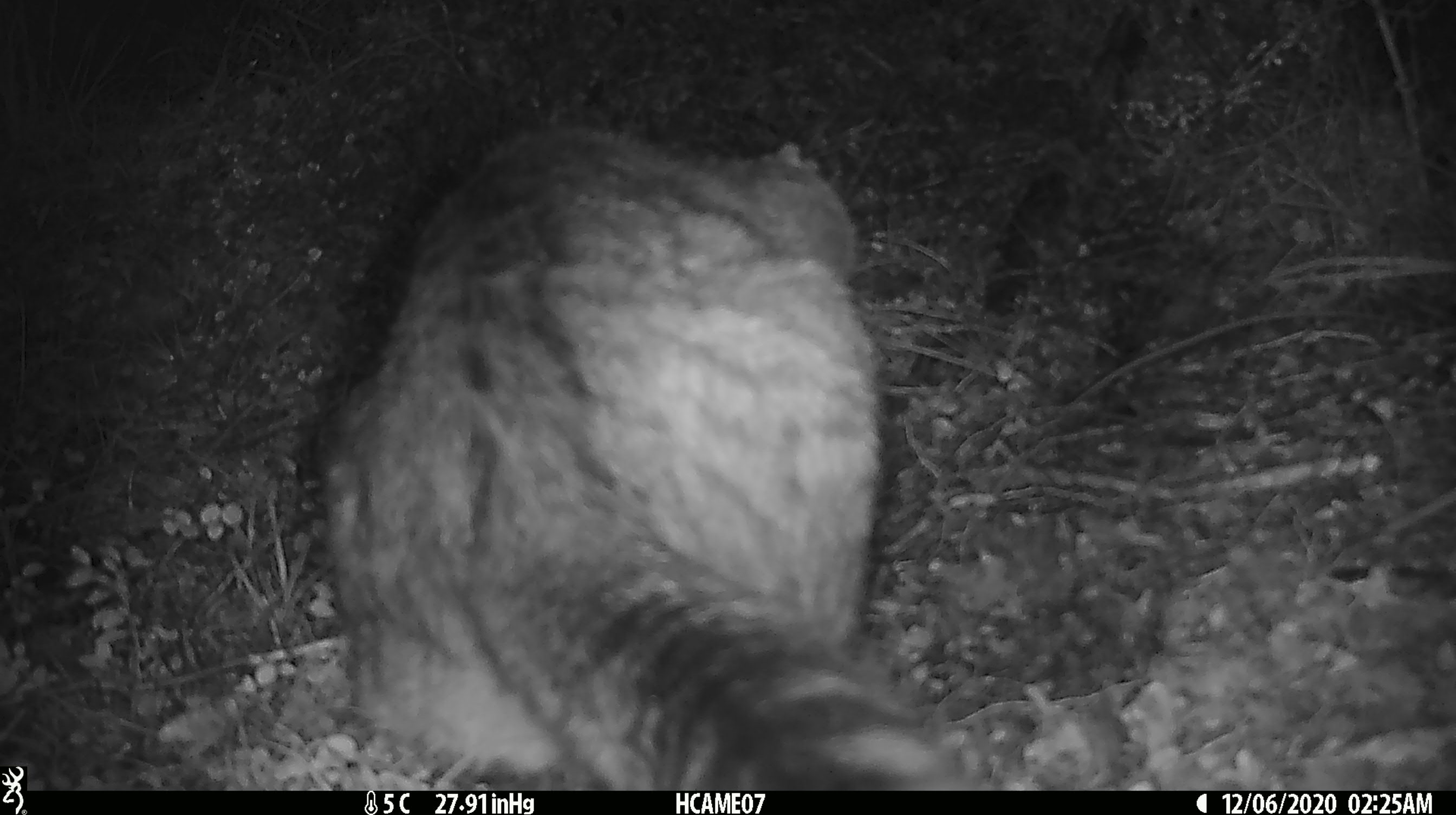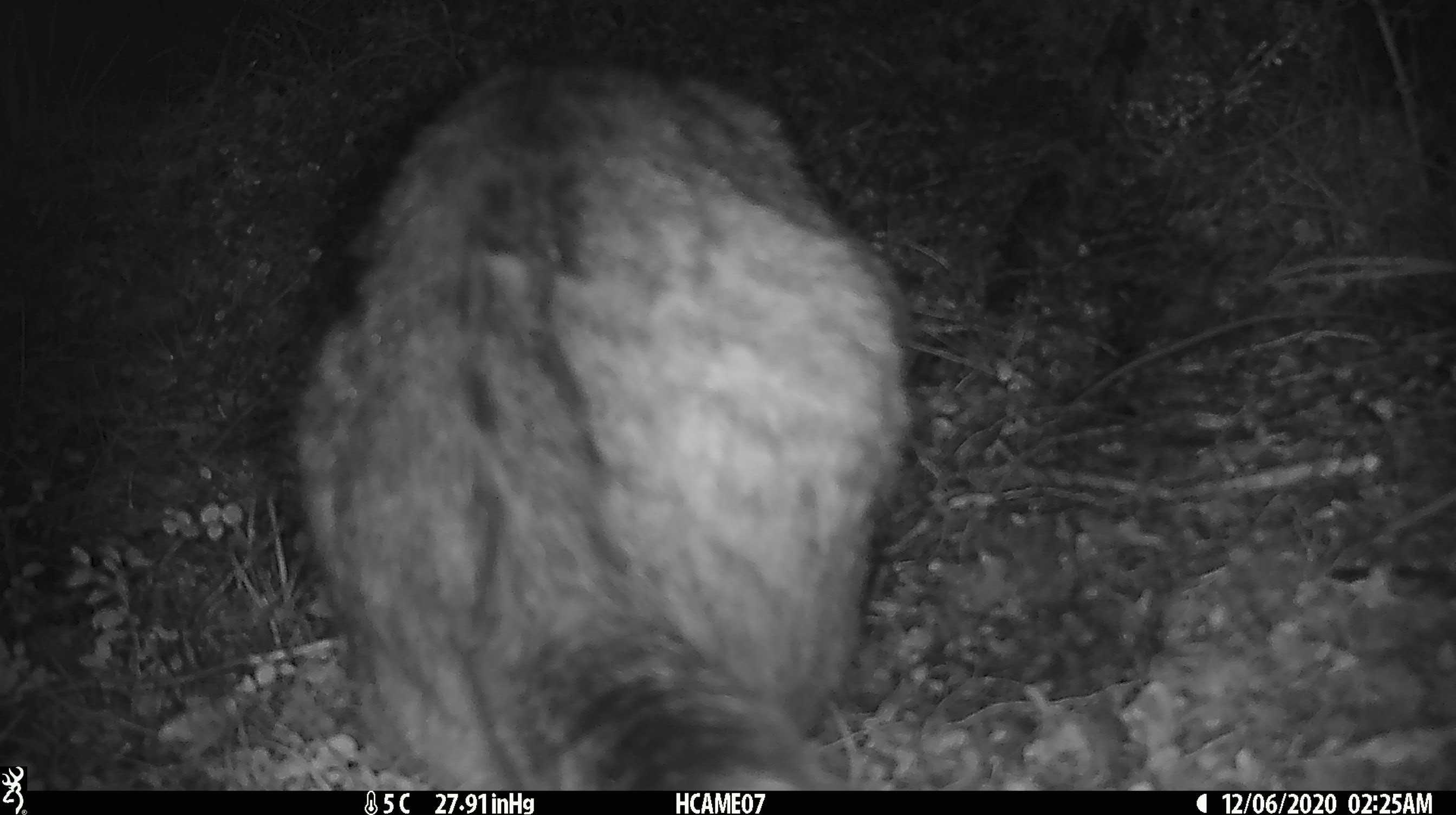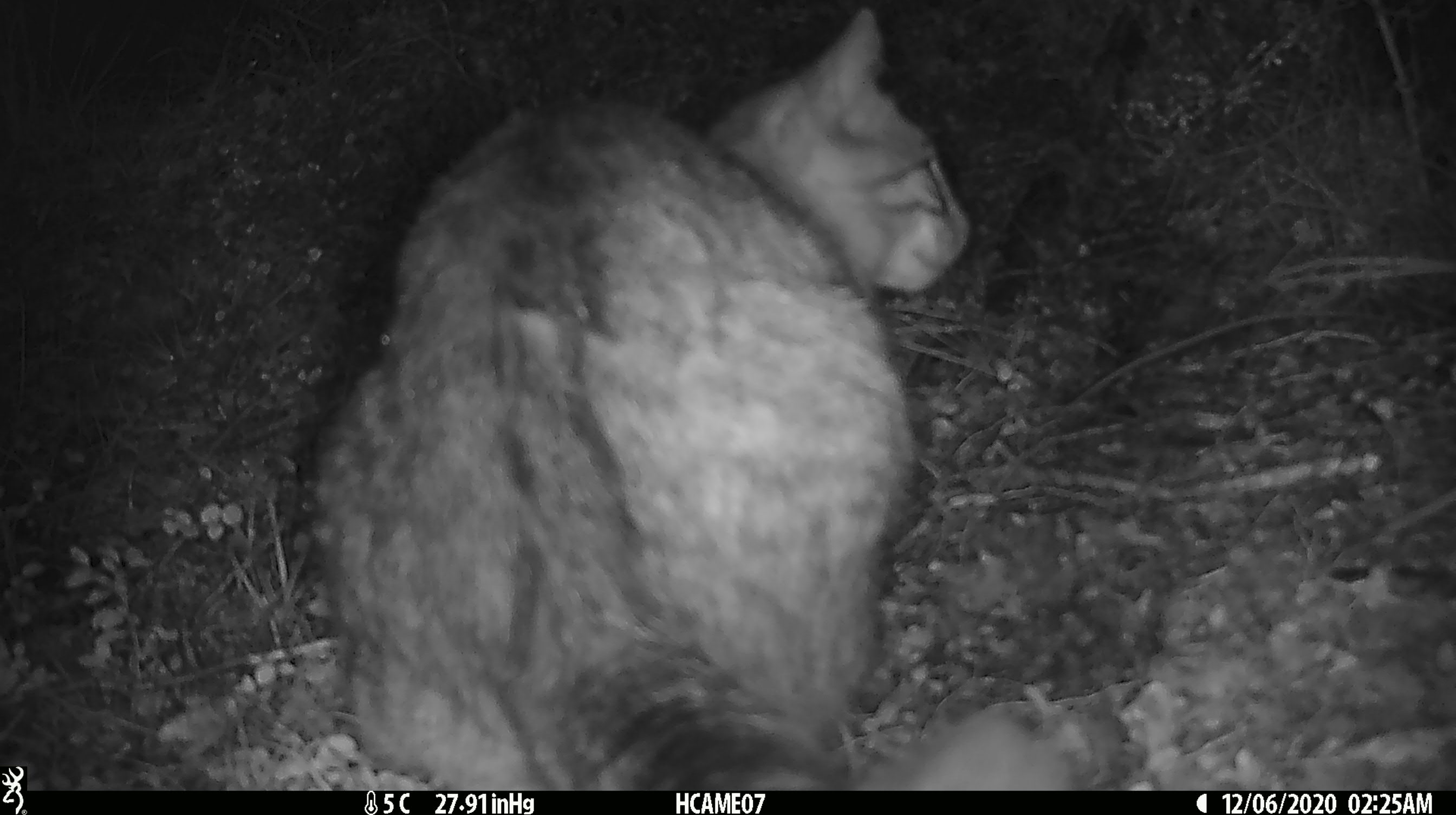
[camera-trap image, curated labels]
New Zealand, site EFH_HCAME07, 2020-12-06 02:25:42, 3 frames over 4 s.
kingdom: Animalia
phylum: Chordata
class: Mammalia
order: Carnivora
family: Felidae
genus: Felis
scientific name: Felis catus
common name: domestic cat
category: cat